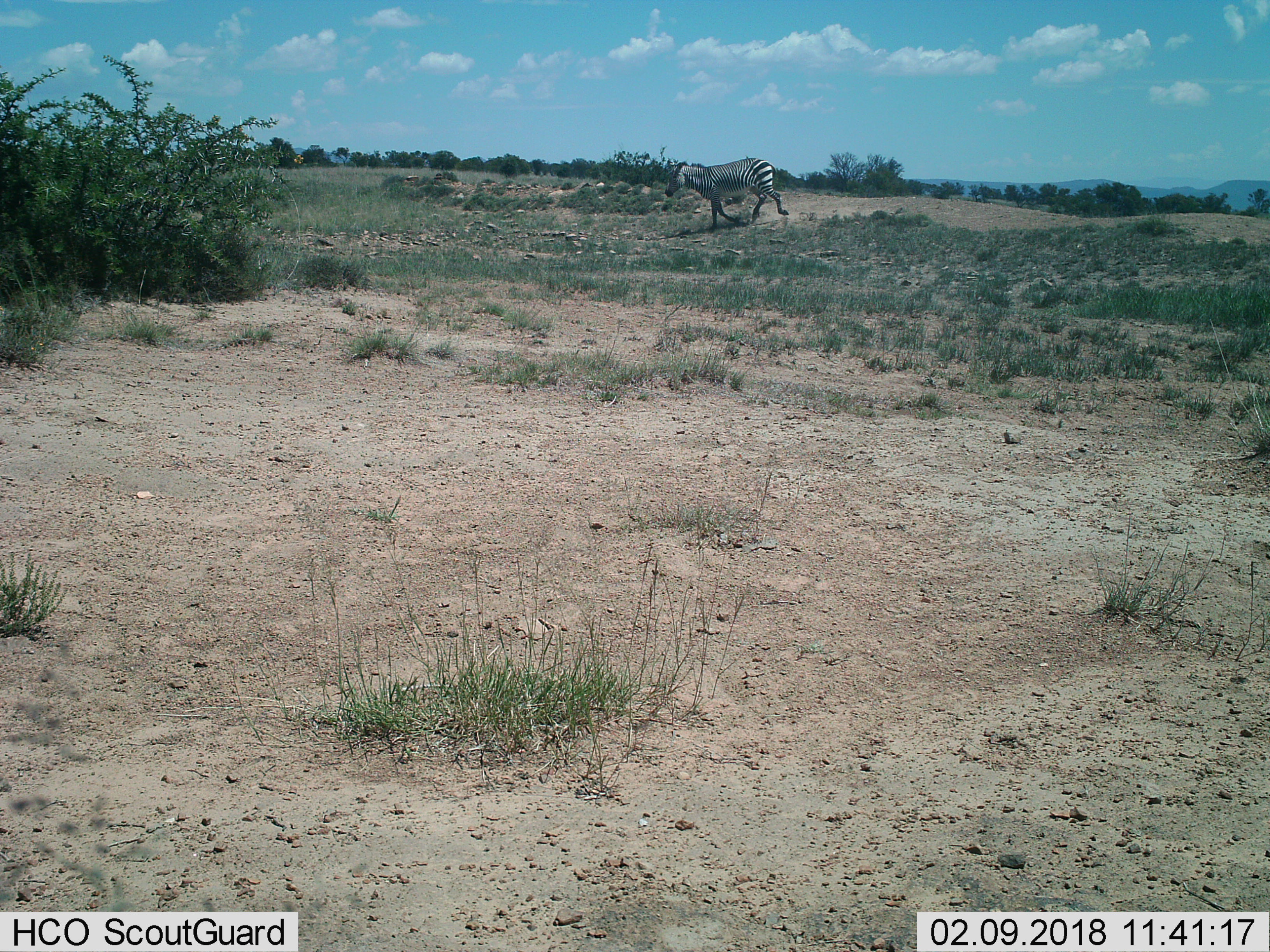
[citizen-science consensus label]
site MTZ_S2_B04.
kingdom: Animalia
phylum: Chordata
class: Mammalia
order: Perissodactyla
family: Equidae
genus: Equus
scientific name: Equus zebra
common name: mountain zebra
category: zebramountain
Zebramountain (mountain zebra) (Equus zebra), count 1. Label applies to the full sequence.